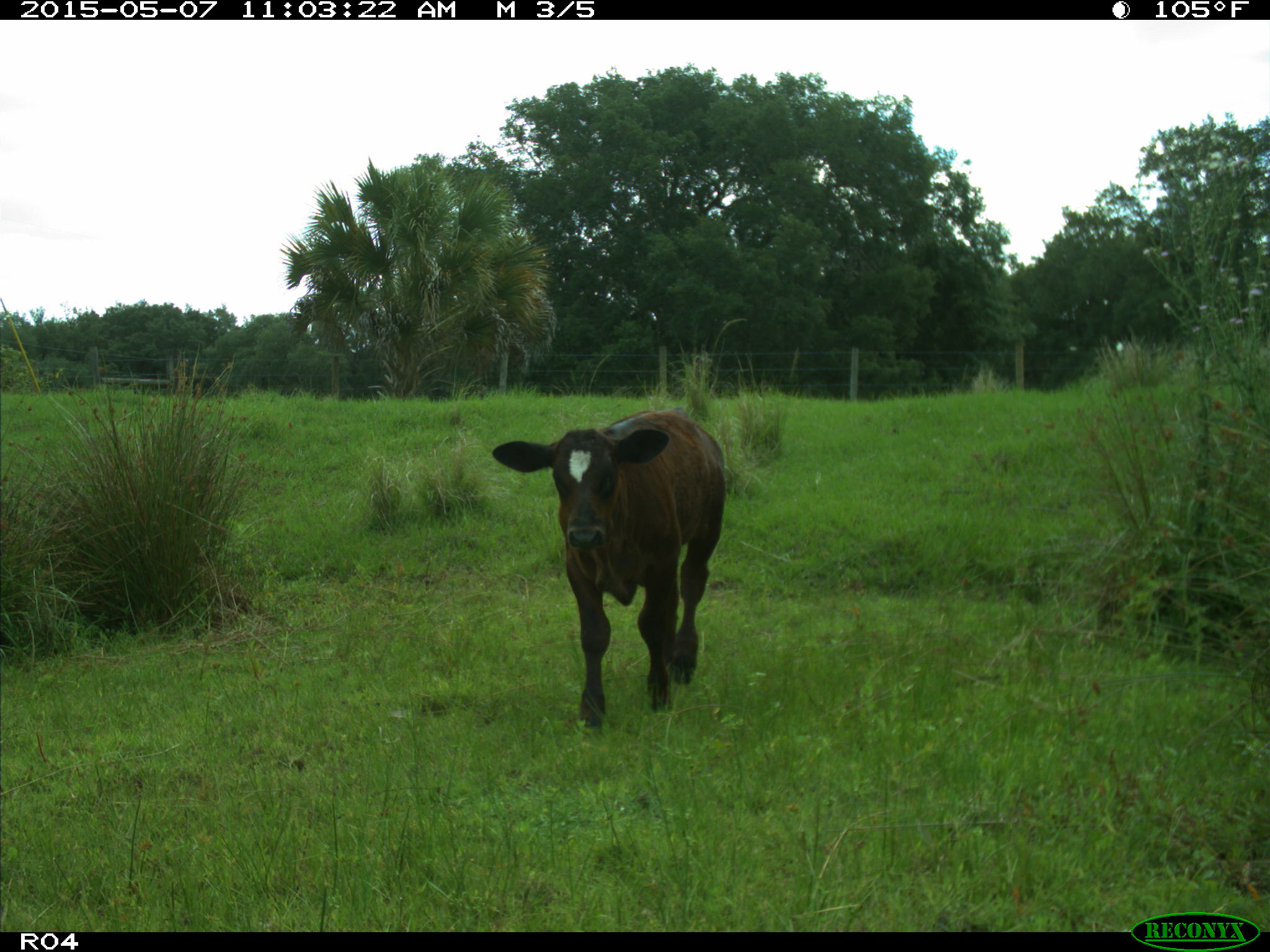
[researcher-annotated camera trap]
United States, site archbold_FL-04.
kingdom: Animalia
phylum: Chordata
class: Mammalia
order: Artiodactyla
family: Bovidae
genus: Bos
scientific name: Bos taurus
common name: domestic cow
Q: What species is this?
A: Bos taurus (domestic cow).